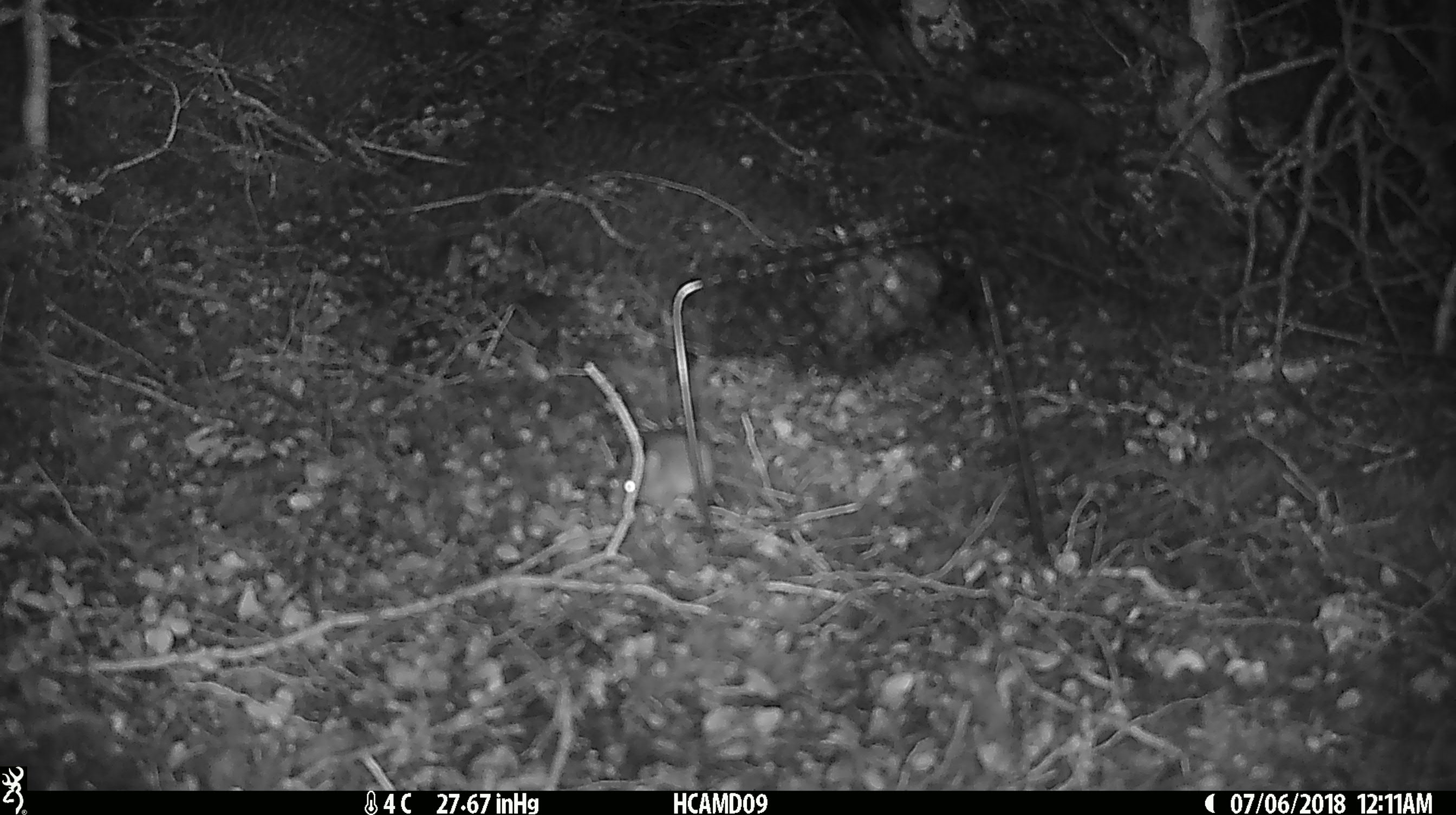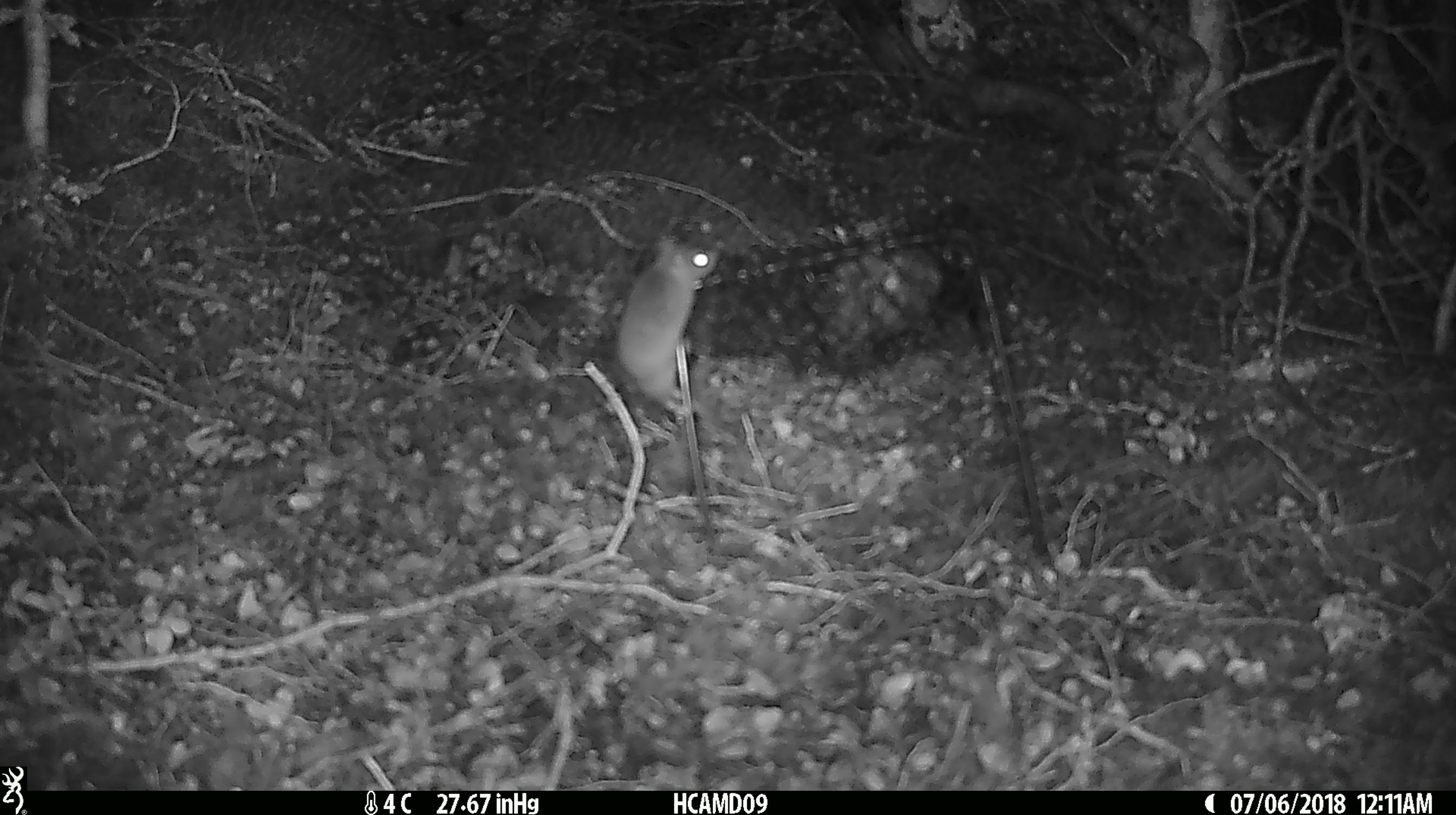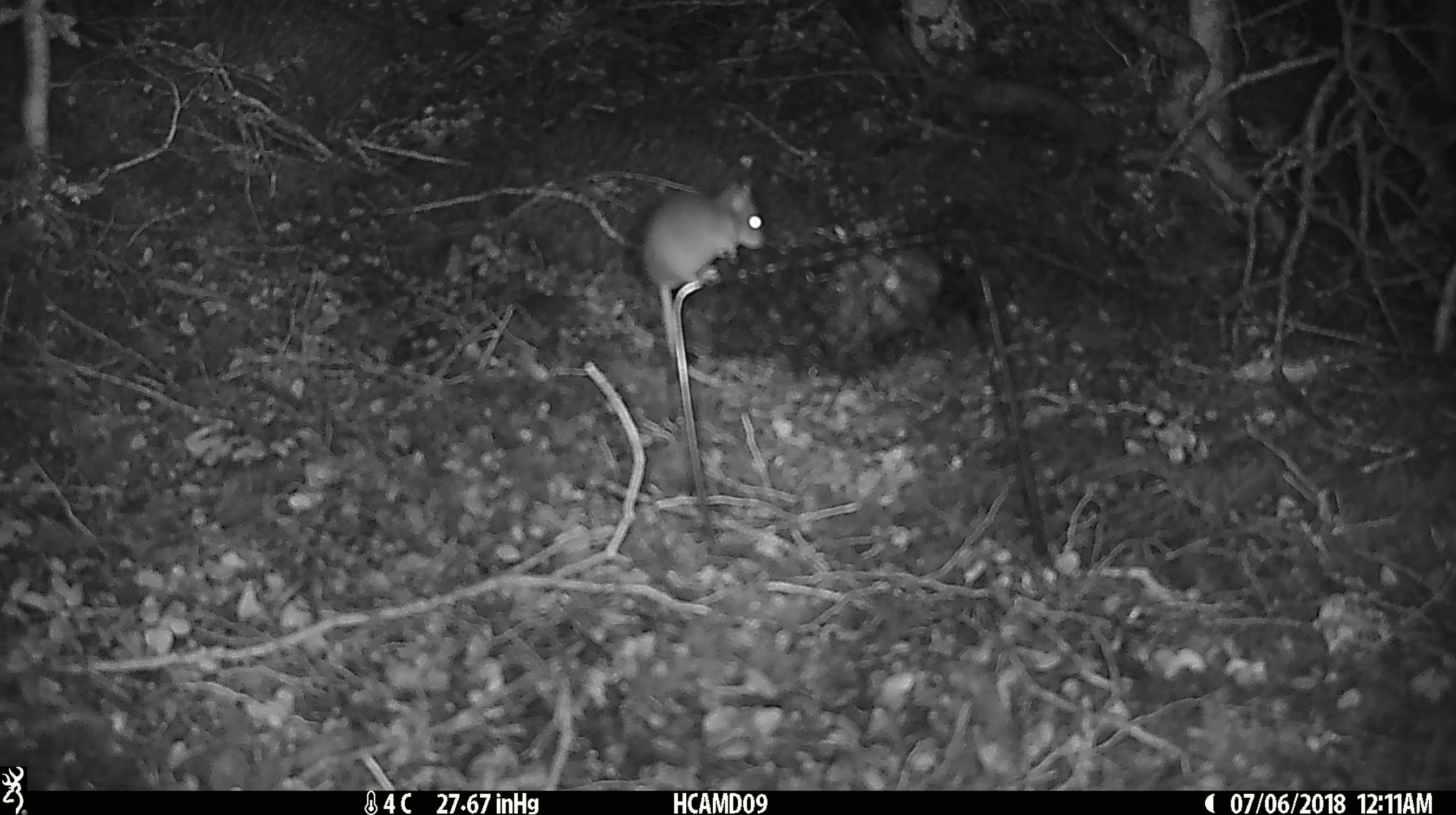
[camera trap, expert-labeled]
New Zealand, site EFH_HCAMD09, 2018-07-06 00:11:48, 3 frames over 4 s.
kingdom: Animalia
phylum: Chordata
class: Mammalia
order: Rodentia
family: Muridae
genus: Mus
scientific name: Mus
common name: mouse